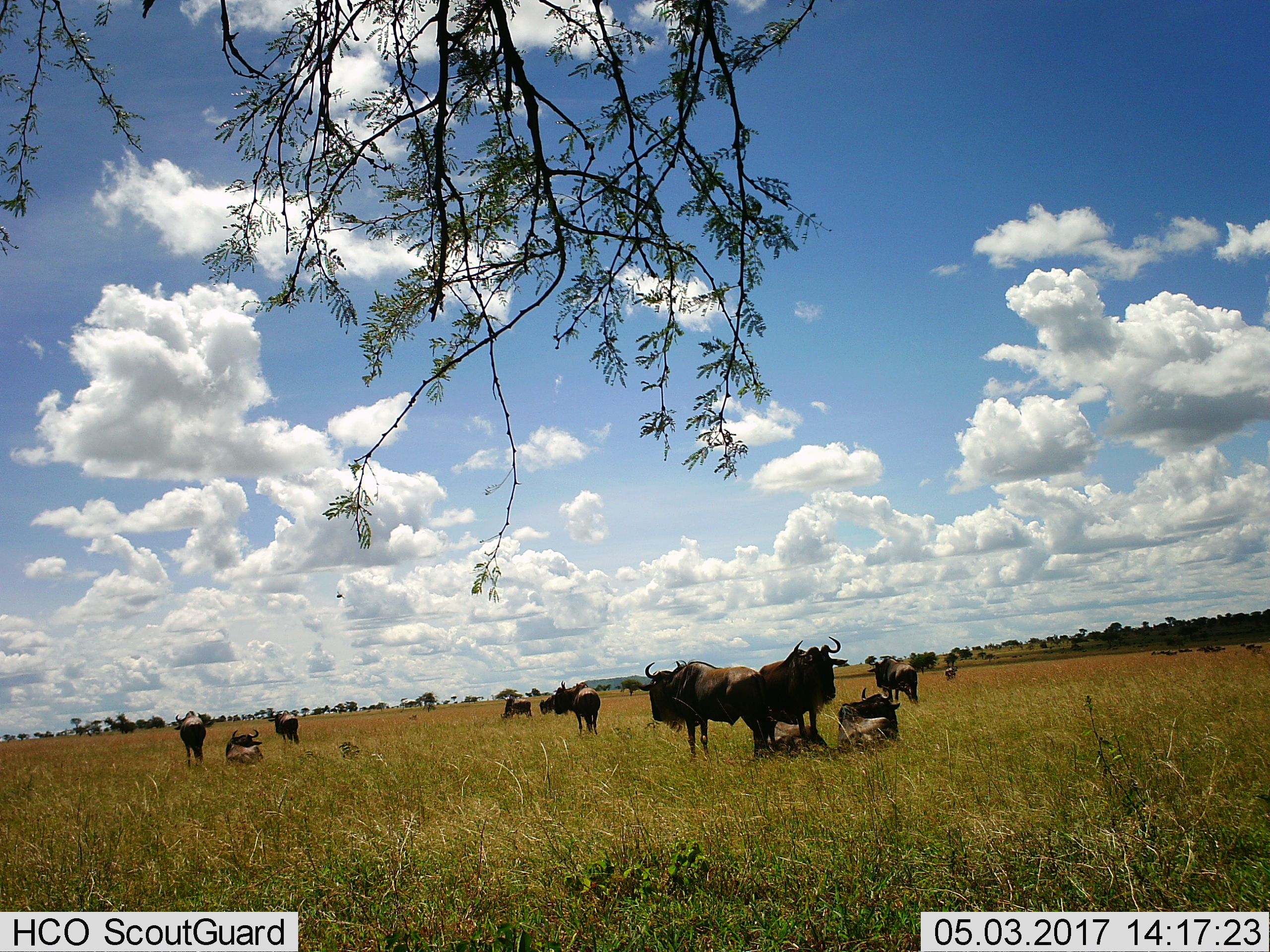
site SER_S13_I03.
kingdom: Animalia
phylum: Chordata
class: Mammalia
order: Artiodactyla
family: Bovidae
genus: Connochaetes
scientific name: Connochaetes taurinus taurinus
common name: blue wildebeest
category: wildebeestblue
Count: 11-50.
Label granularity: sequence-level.